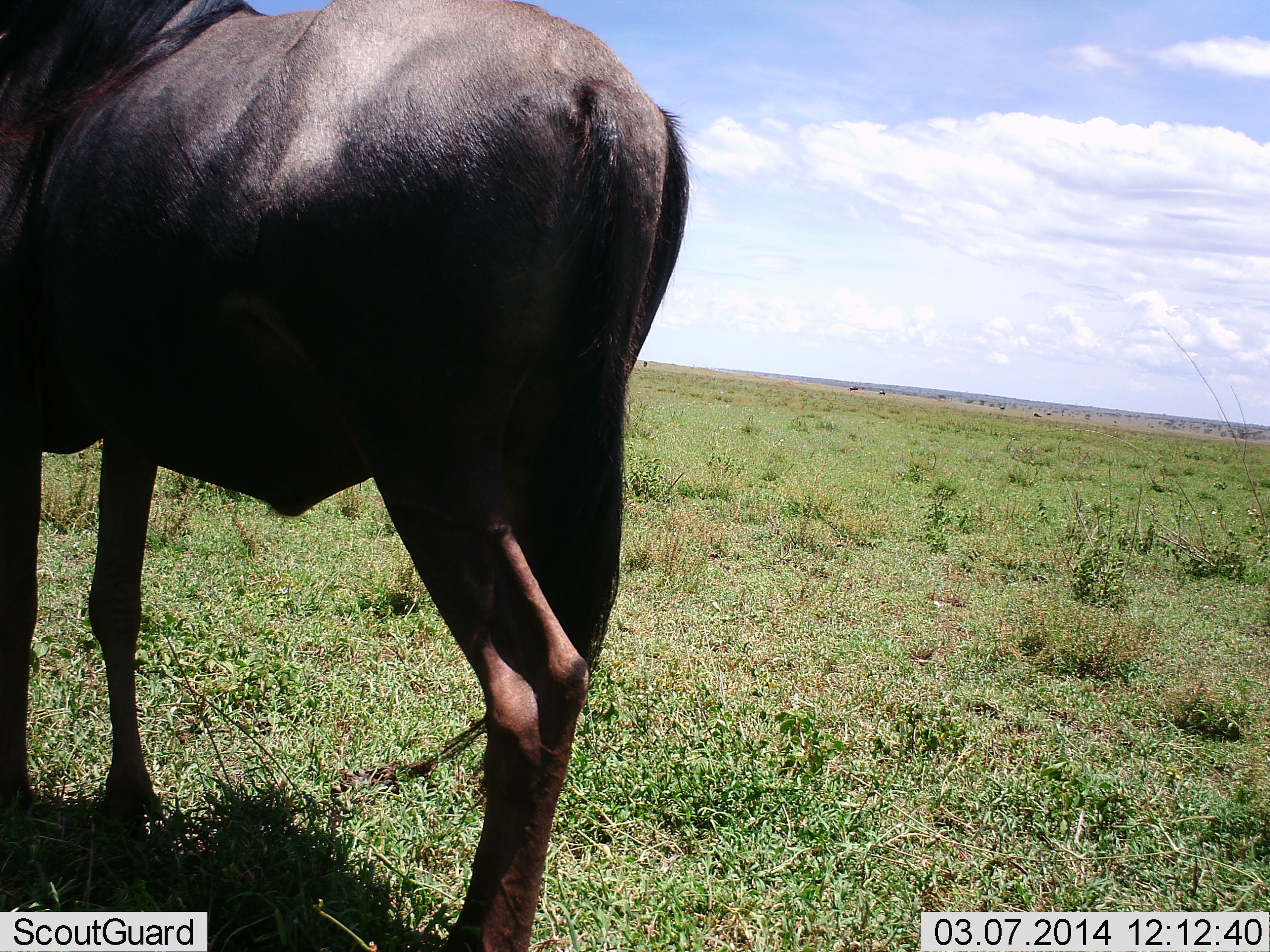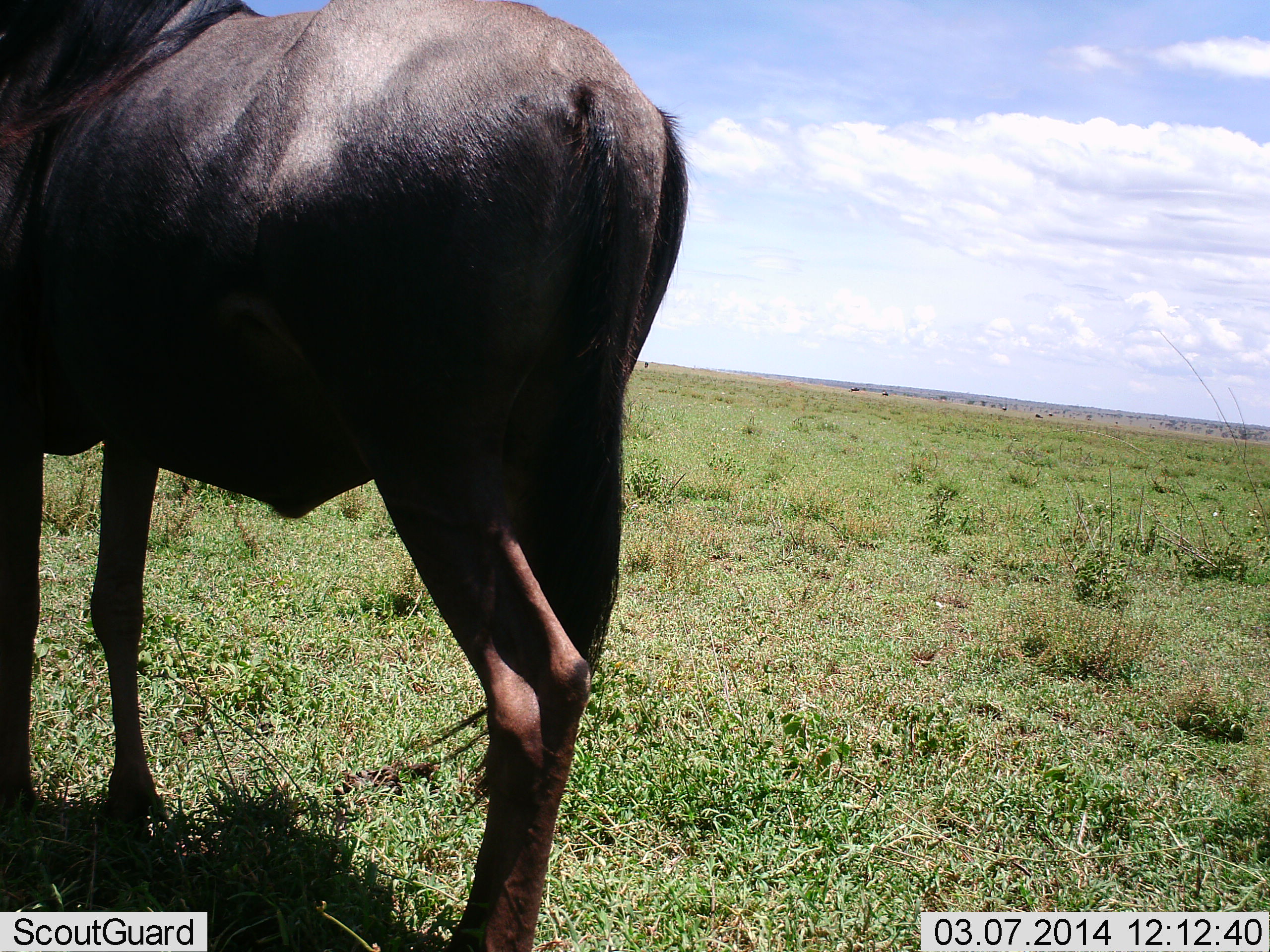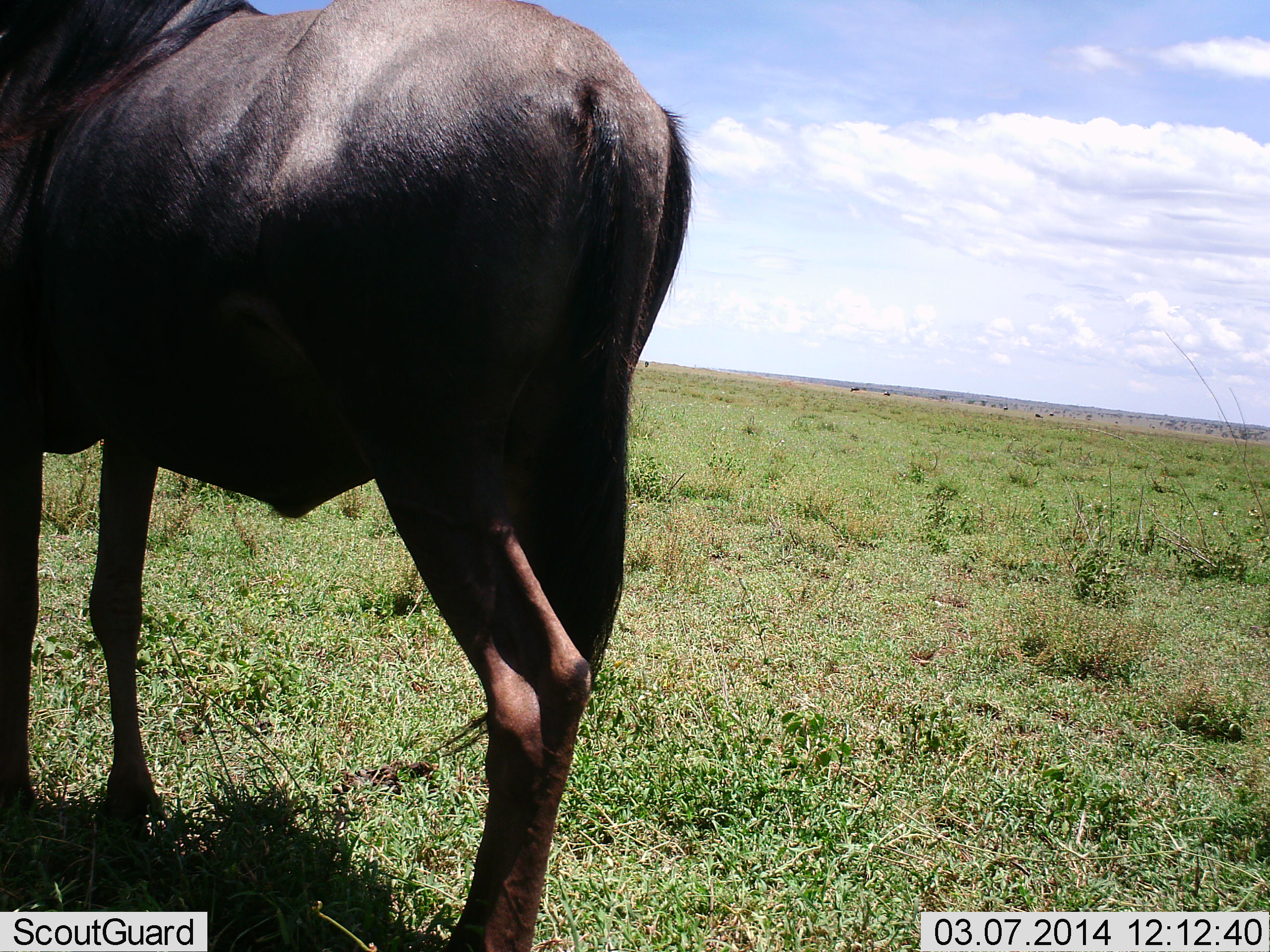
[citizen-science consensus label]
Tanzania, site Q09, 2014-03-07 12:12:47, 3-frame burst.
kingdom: Animalia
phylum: Chordata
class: Mammalia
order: Artiodactyla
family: Bovidae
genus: Connochaetes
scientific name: Connochaetes taurinus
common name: blue wildebeest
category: wildebeest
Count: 1.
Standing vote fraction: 90%.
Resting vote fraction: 0%.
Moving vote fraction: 10%.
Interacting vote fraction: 0%.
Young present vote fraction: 0%.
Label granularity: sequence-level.